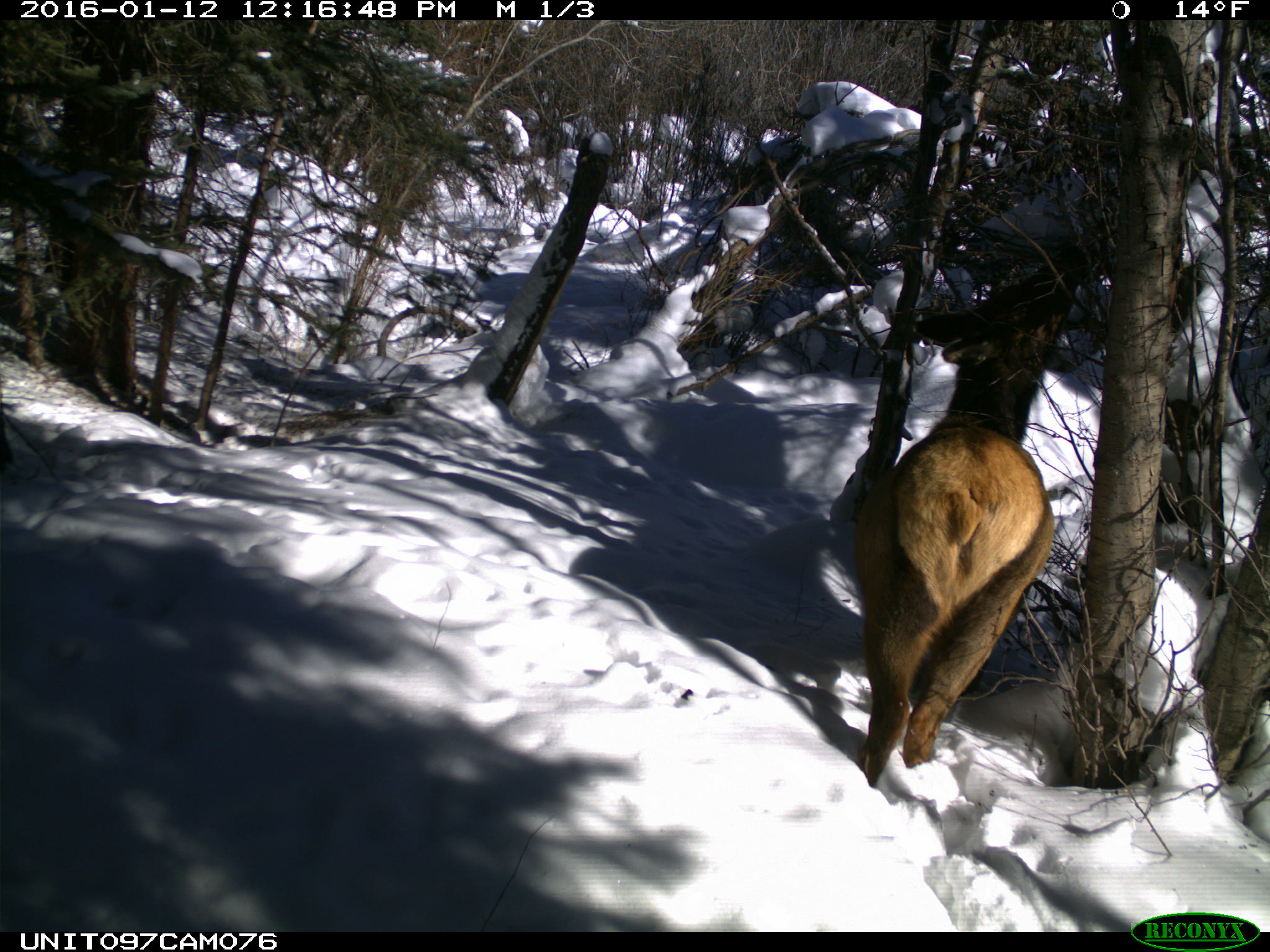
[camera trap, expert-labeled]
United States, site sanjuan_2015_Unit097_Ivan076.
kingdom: Animalia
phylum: Chordata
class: Mammalia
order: Artiodactyla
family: Cervidae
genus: Cervus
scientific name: Cervus elaphus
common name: red deer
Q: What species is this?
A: Cervus elaphus (red deer).